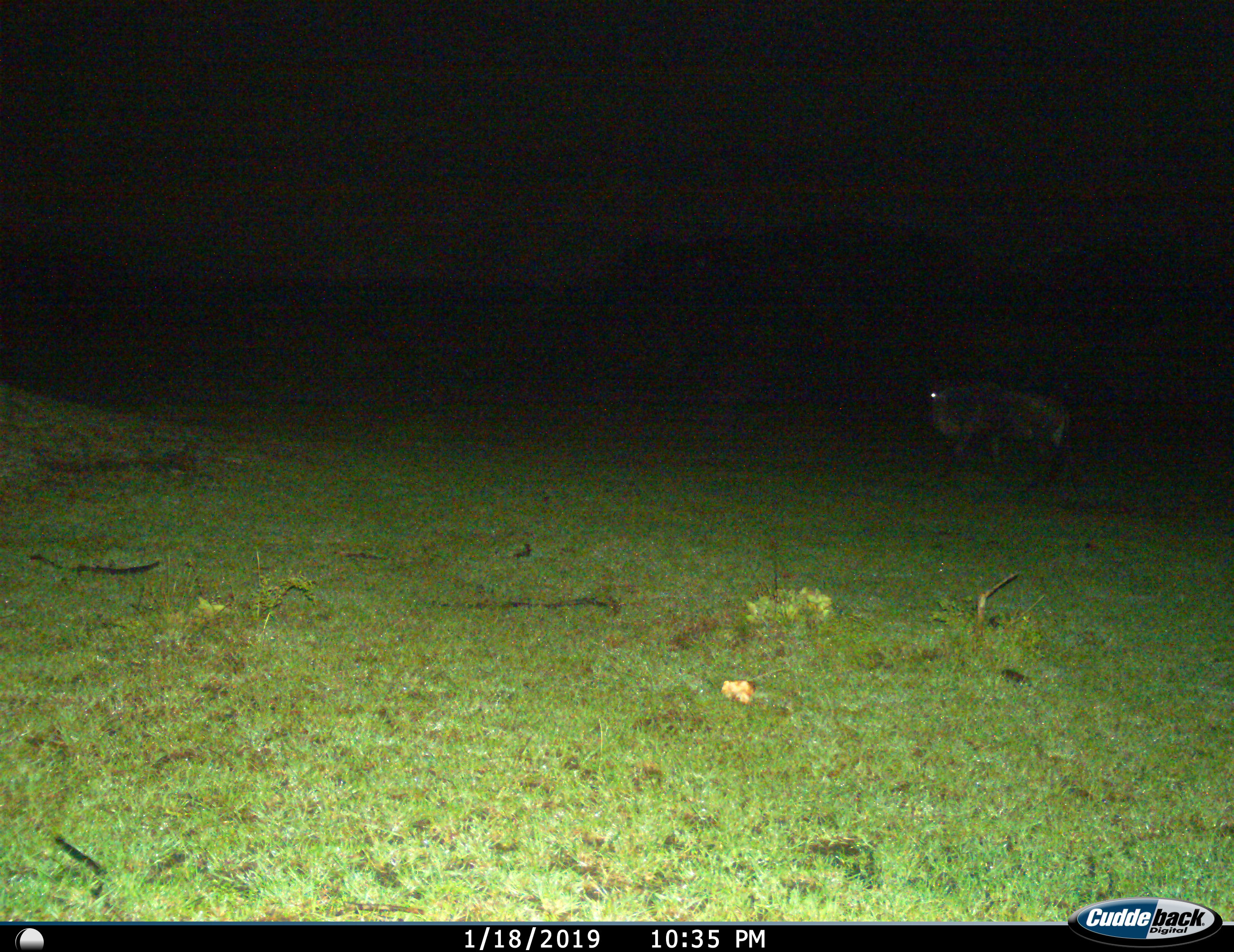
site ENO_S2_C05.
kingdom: Animalia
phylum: Chordata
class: Mammalia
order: Artiodactyla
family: Bovidae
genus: Connochaetes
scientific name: Connochaetes taurinus taurinus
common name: blue wildebeest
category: wildebeestblue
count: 1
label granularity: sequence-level